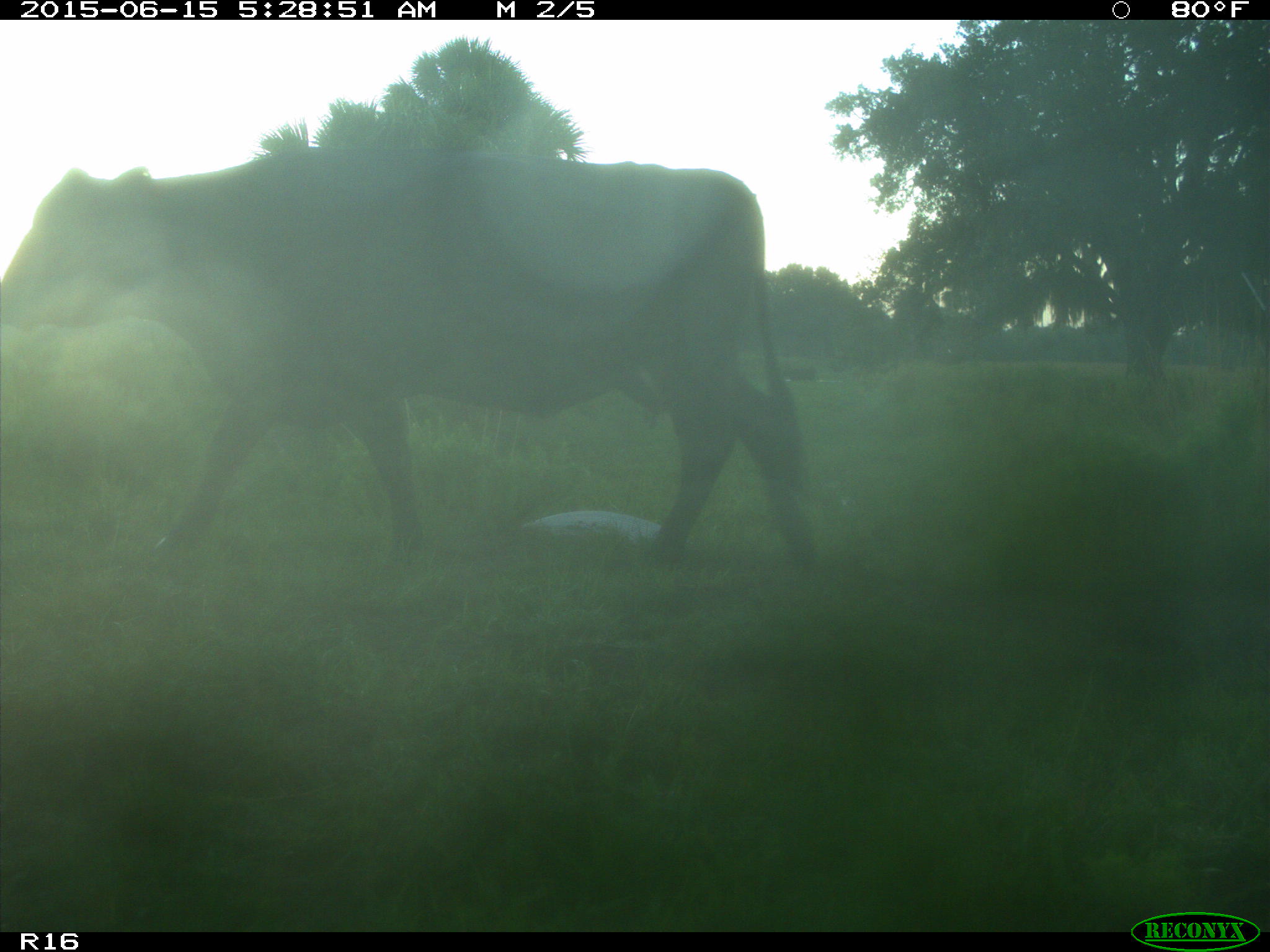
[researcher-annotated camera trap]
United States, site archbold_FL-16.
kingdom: Animalia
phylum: Chordata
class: Mammalia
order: Artiodactyla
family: Bovidae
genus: Bos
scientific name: Bos taurus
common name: domestic cow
Bos taurus (domestic cow).